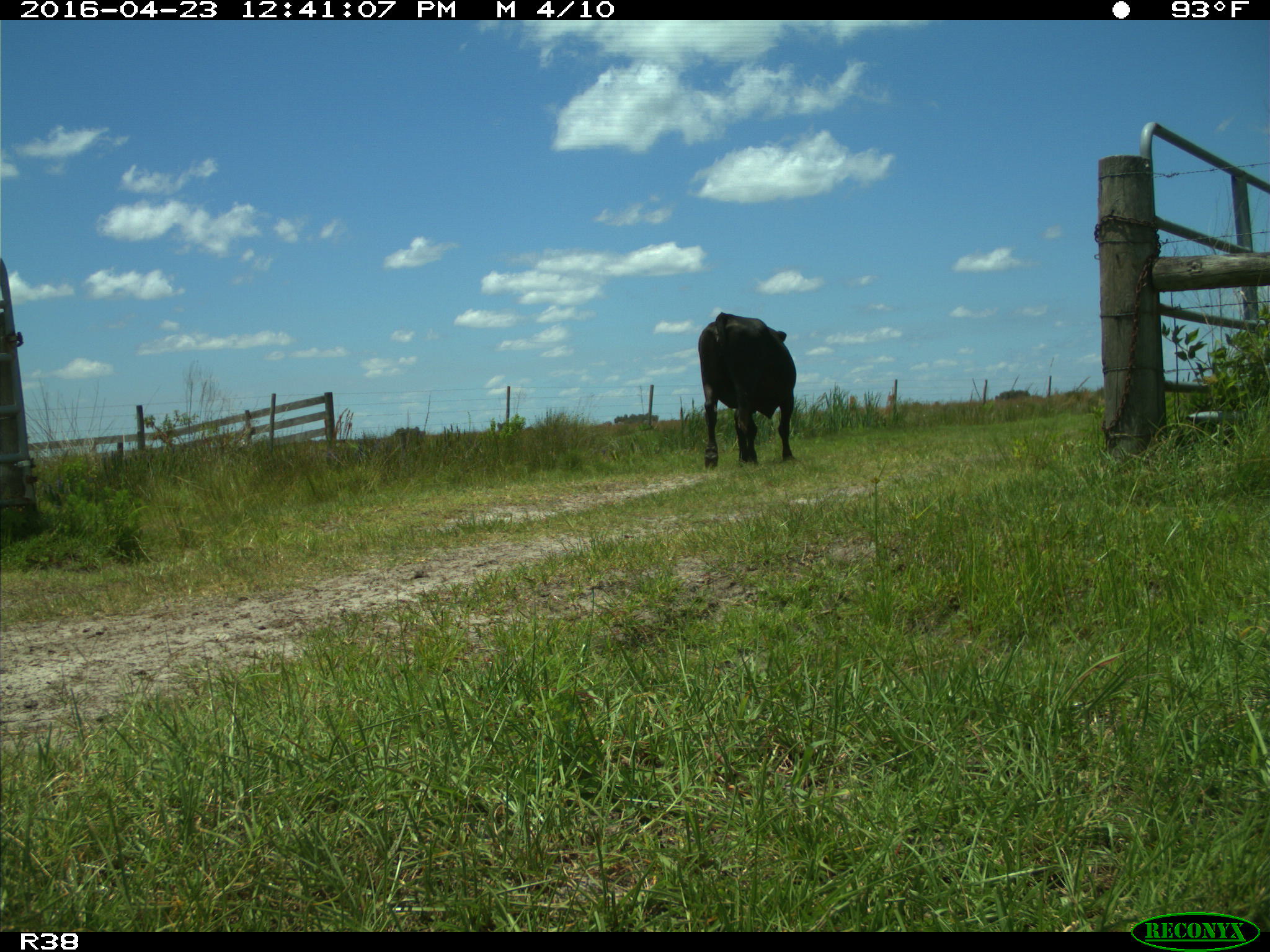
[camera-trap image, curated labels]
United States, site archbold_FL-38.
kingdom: Animalia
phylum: Chordata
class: Mammalia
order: Artiodactyla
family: Bovidae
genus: Bos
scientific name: Bos taurus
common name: domestic cow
Bos taurus (domestic cow).